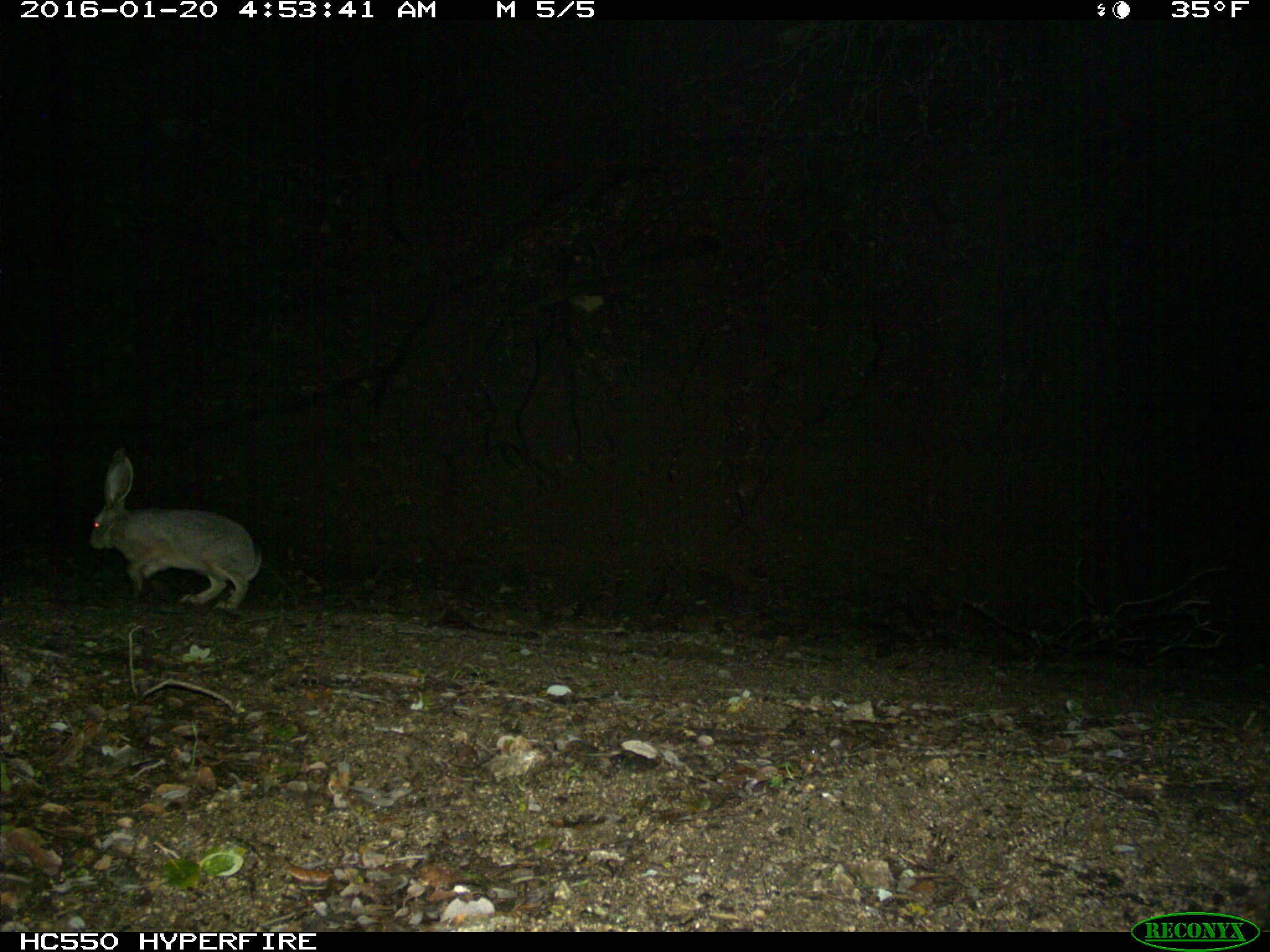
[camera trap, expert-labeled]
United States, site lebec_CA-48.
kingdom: Animalia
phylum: Chordata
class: Mammalia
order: Lagomorpha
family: Leporidae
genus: Lepus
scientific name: Lepus californicus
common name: black-tailed jackrabbit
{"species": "Lepus californicus (black-tailed jackrabbit)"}